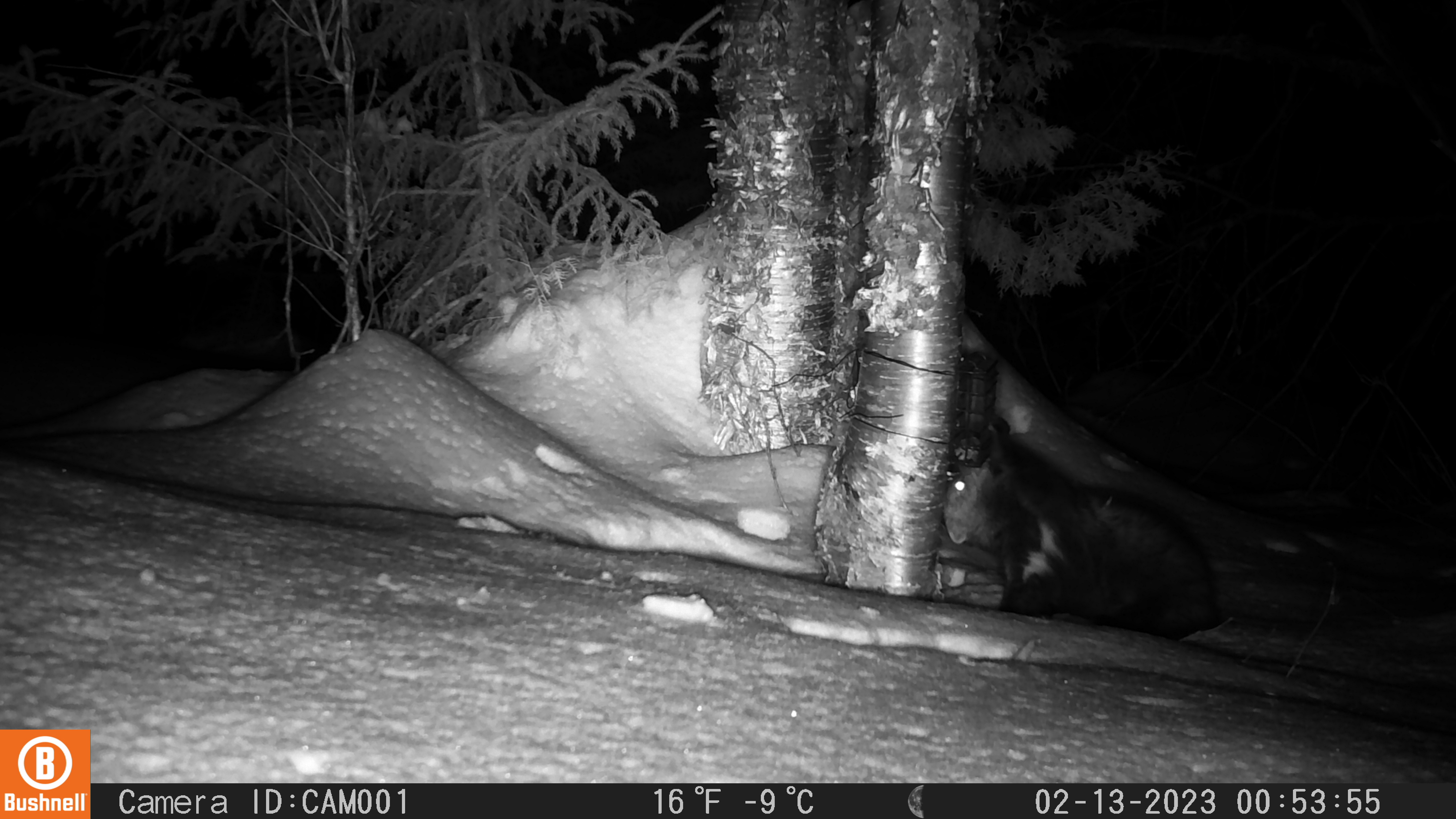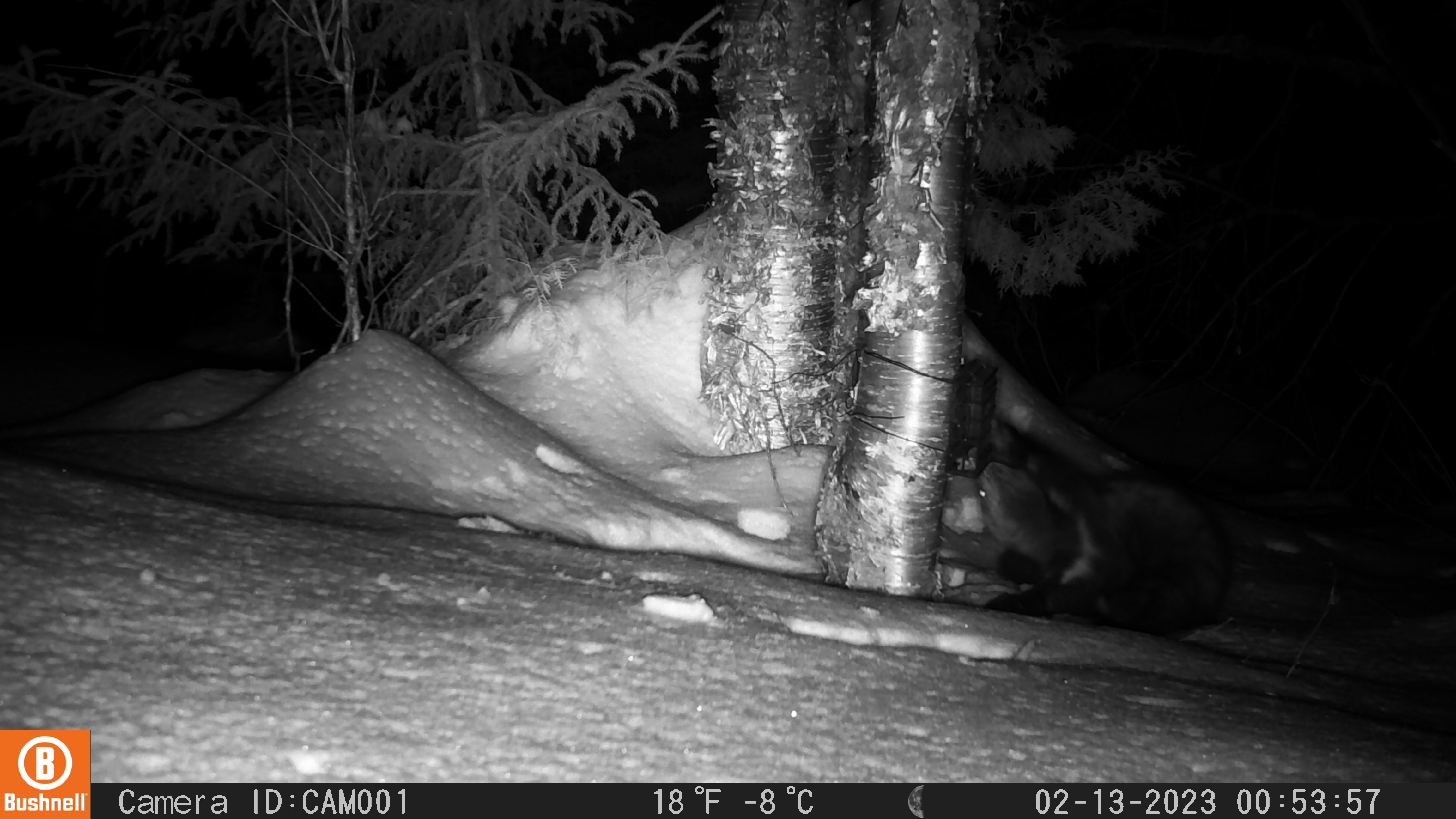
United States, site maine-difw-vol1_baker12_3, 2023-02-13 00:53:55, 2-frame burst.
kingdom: Animalia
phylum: Chordata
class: Mammalia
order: Carnivora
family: Mustelidae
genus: Pekania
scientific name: Pekania pennanti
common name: fisher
Fisher (Pekania pennanti).